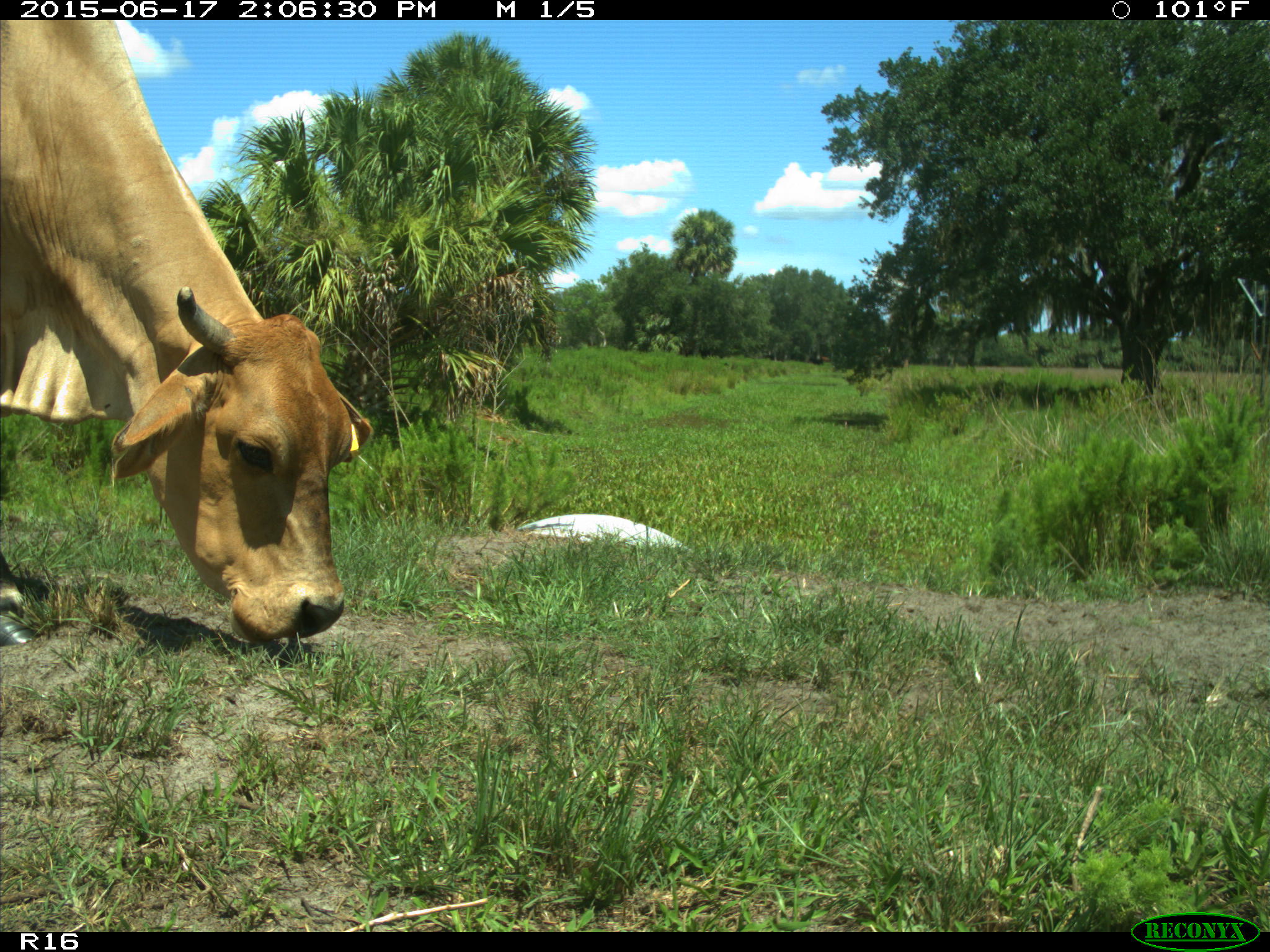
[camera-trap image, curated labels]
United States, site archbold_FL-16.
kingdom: Animalia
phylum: Chordata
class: Mammalia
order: Artiodactyla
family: Bovidae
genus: Bos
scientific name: Bos taurus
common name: domestic cow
Bos taurus (domestic cow).